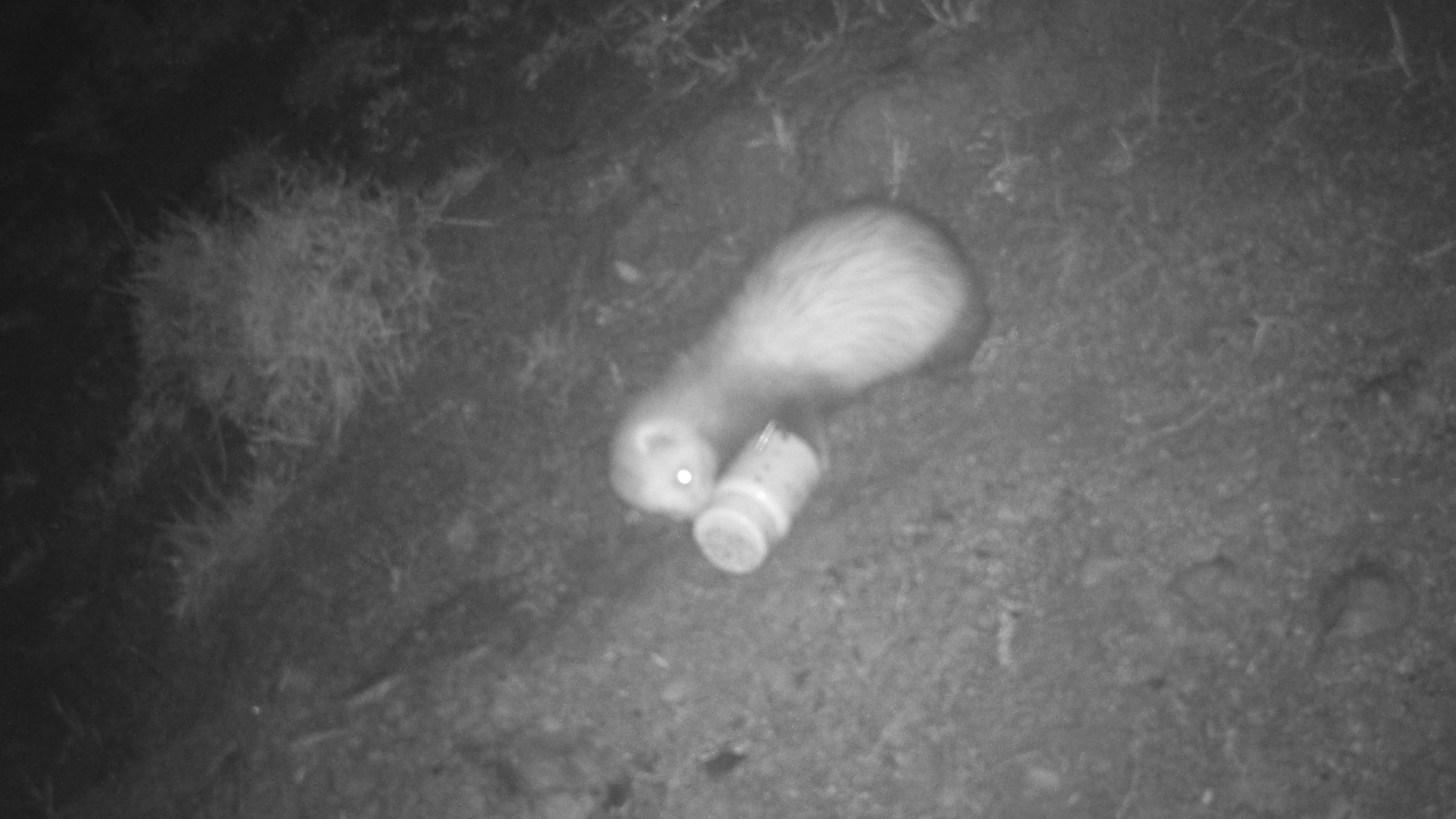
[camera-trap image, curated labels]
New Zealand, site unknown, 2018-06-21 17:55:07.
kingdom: Animalia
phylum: Chordata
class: Mammalia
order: Carnivora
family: Mustelidae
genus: Mustela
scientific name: Mustela furo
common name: ferret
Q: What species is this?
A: Ferret (Mustela furo).